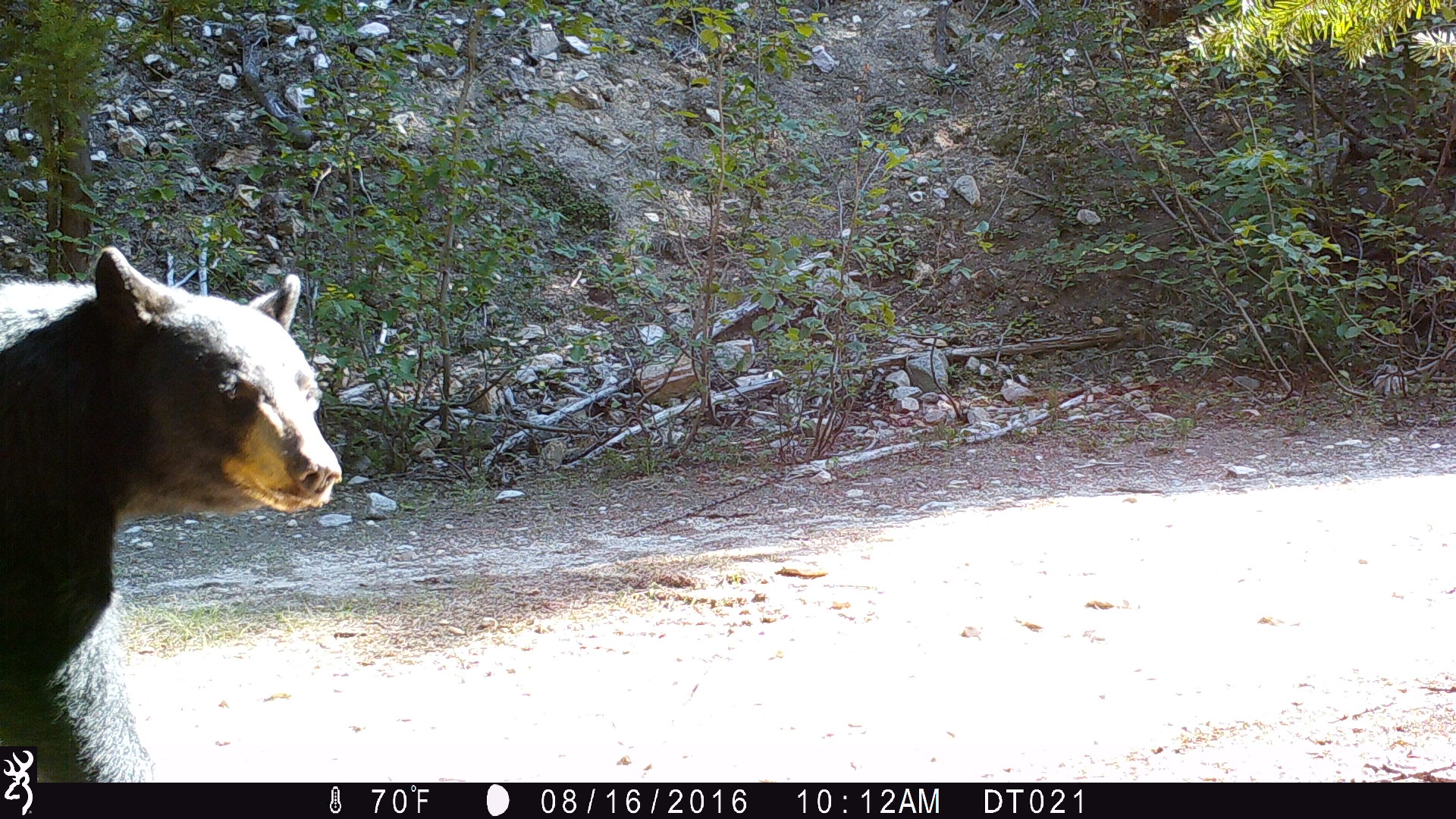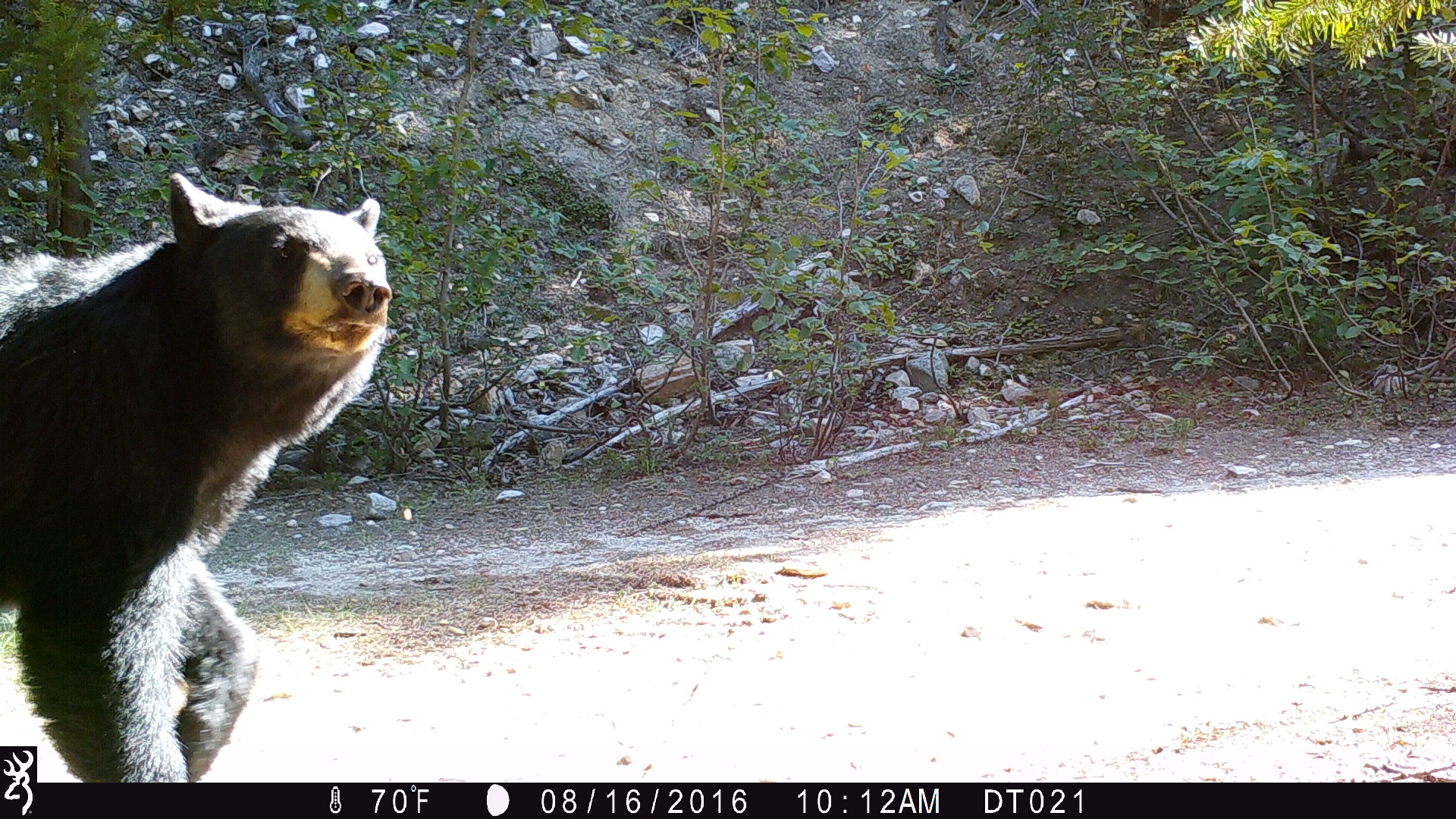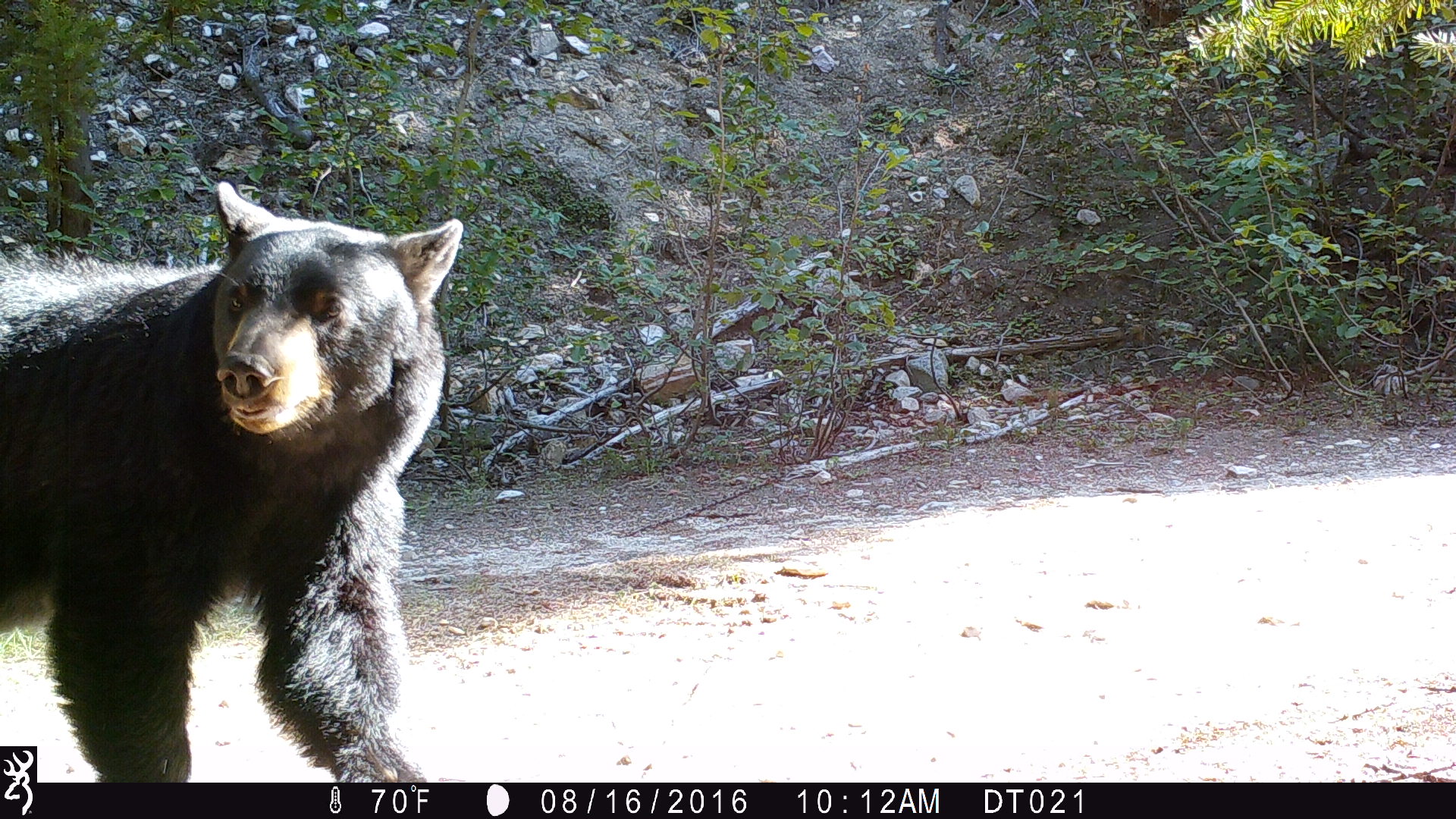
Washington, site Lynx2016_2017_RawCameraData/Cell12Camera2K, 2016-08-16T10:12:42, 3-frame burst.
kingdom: Animalia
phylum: Chordata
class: Mammalia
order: Carnivora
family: Ursidae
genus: Ursus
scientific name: Ursus americanus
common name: american black bear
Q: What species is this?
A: Ursus americanus (american black bear).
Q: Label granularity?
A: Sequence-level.